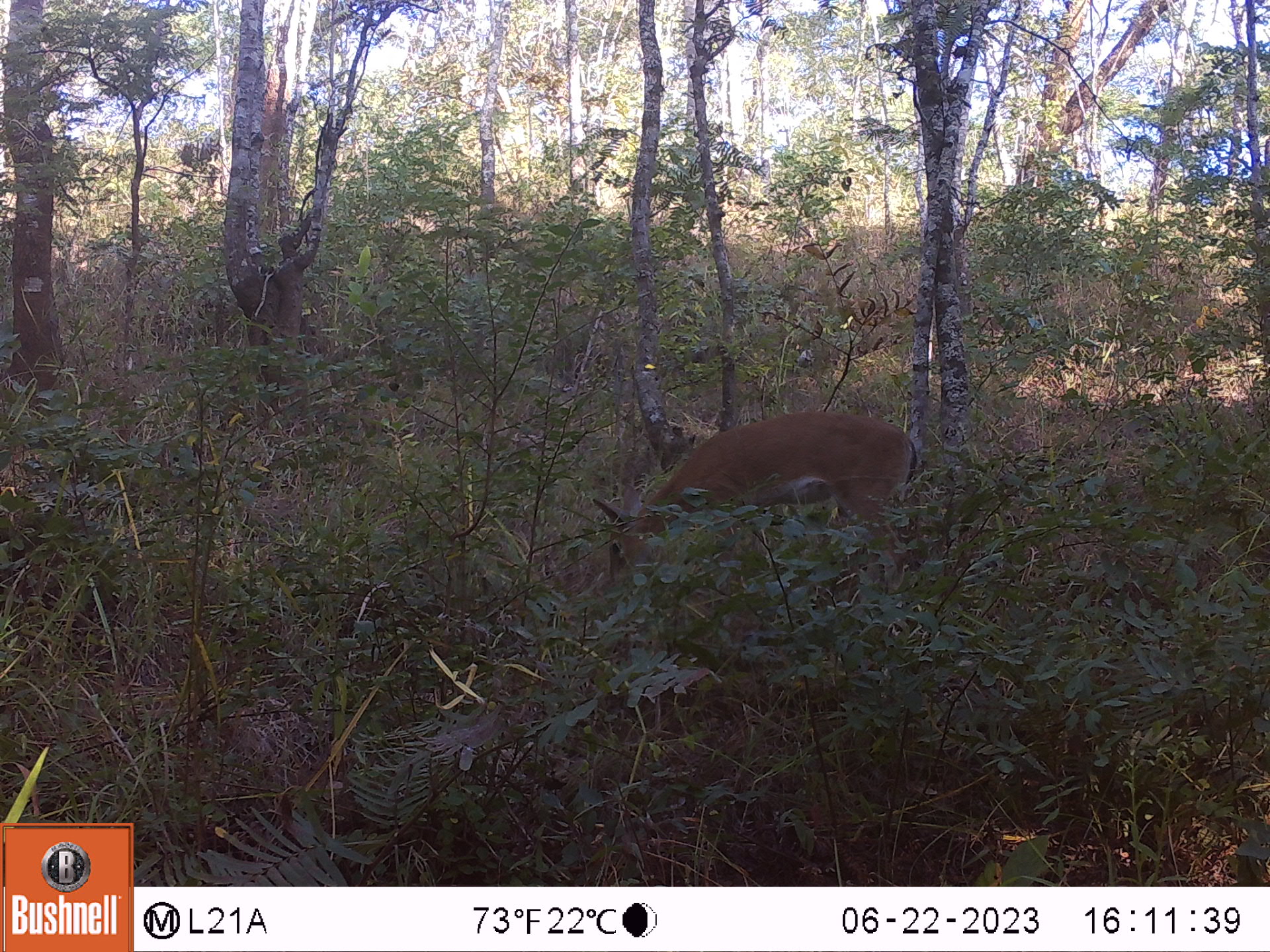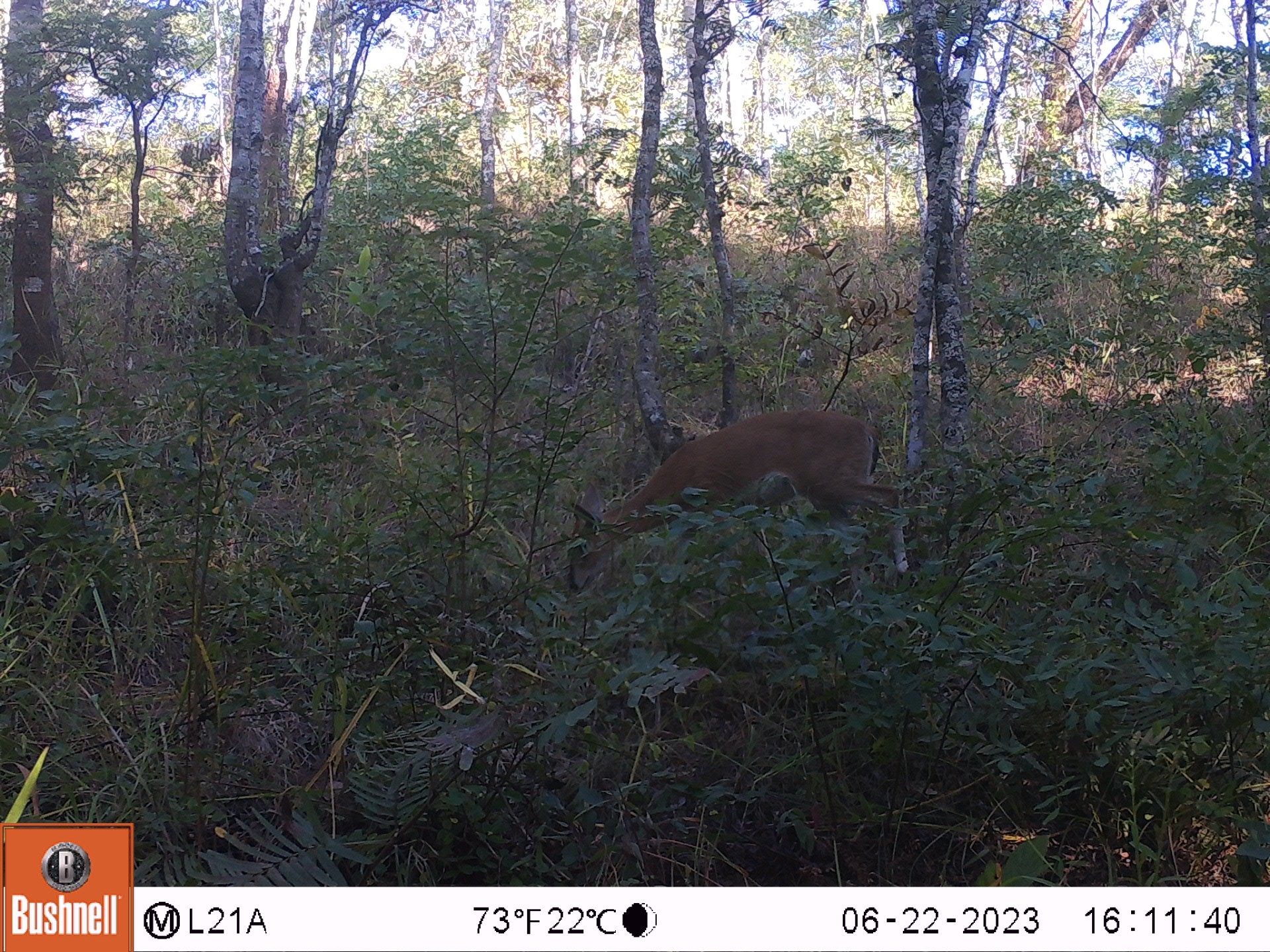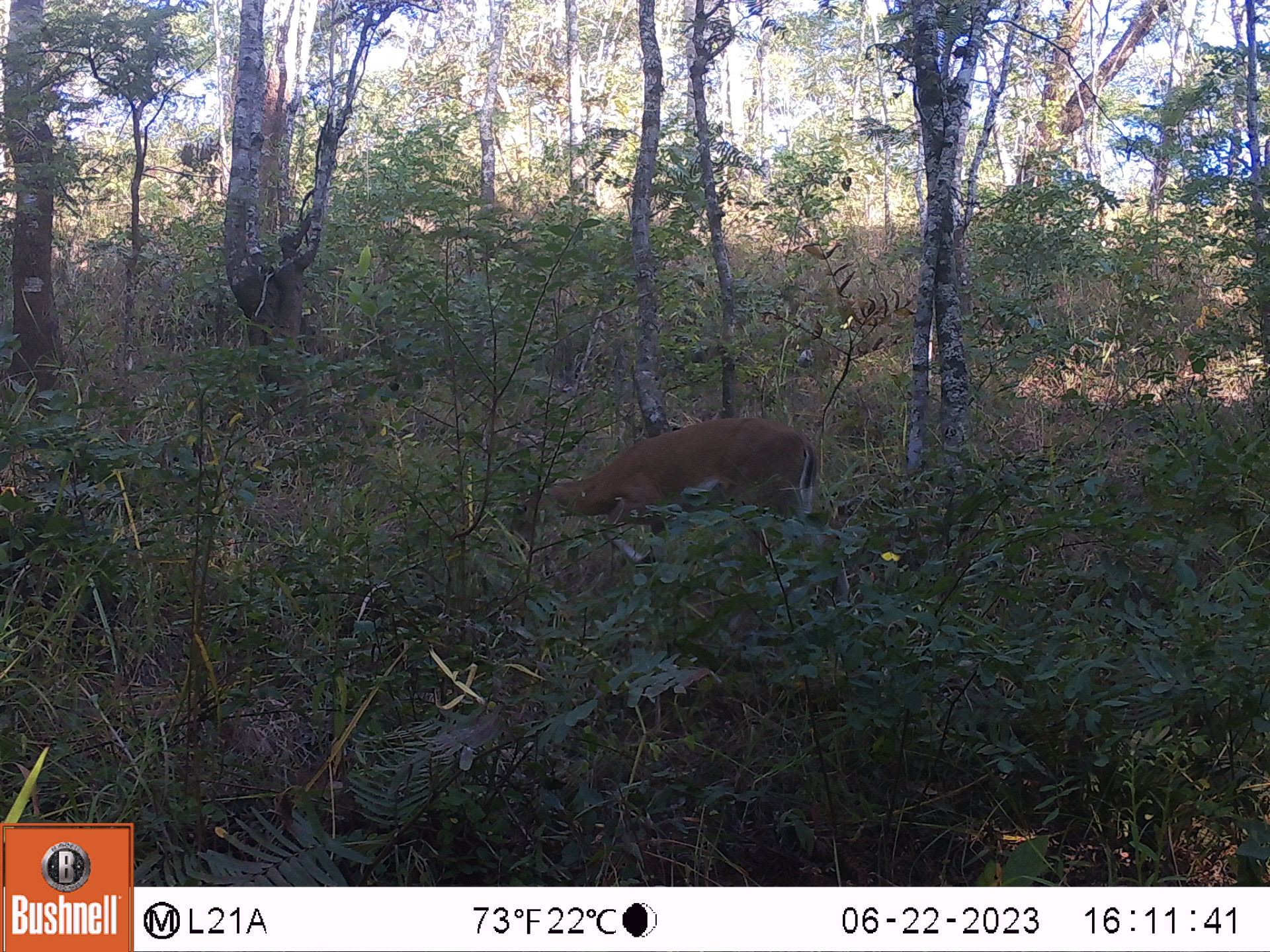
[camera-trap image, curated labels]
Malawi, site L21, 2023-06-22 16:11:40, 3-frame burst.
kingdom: Animalia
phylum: Chordata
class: Mammalia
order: Artiodactyla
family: Bovidae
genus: Sylvicapra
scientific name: Sylvicapra grimmia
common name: common duiker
Common duiker (Sylvicapra grimmia), count 1.